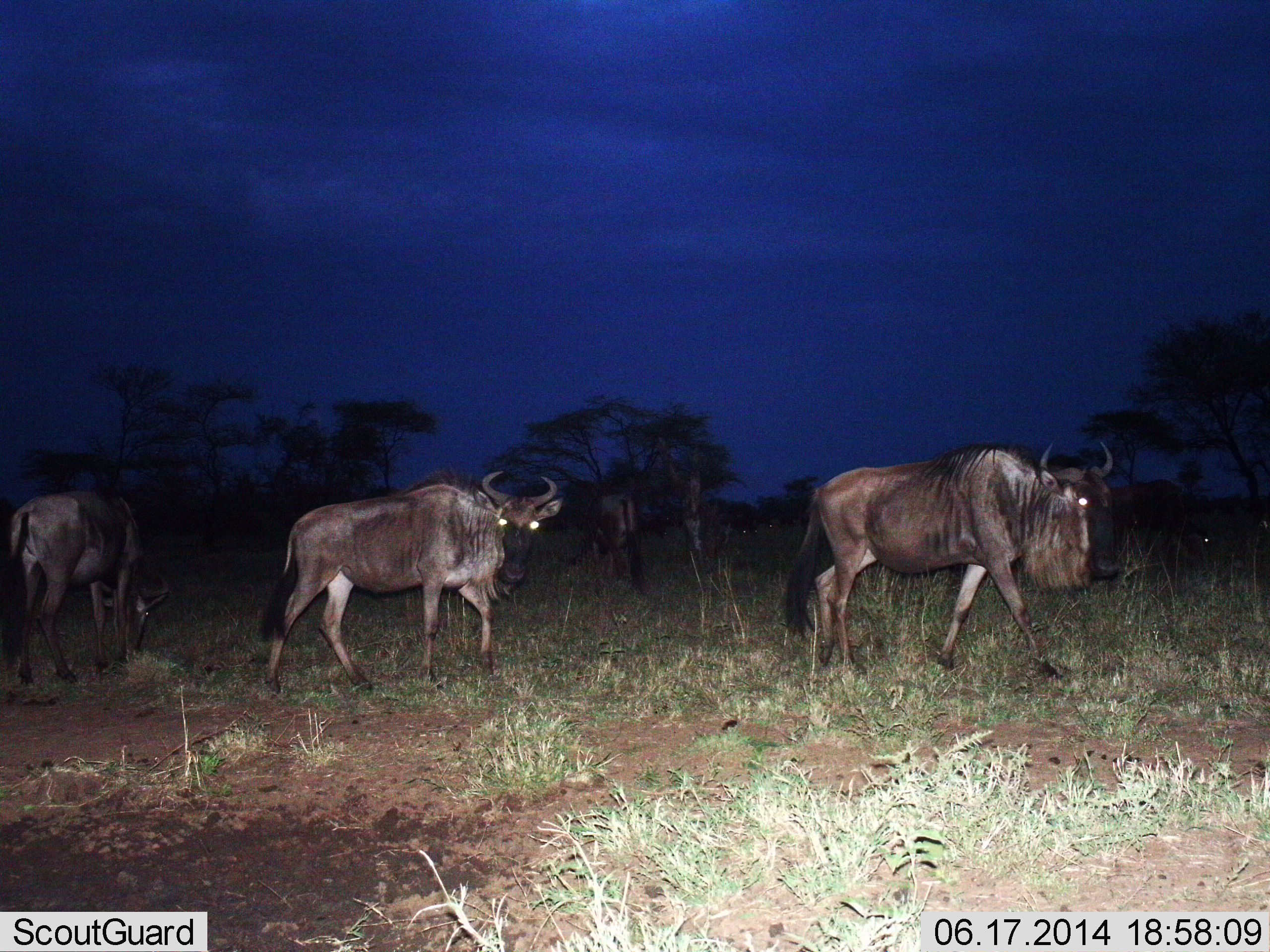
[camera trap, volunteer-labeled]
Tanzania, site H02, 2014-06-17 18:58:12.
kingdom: Animalia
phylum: Chordata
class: Mammalia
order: Artiodactyla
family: Bovidae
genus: Connochaetes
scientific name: Connochaetes taurinus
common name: blue wildebeest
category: wildebeest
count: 5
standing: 10%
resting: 0%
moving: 90%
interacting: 0%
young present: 0%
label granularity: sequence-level